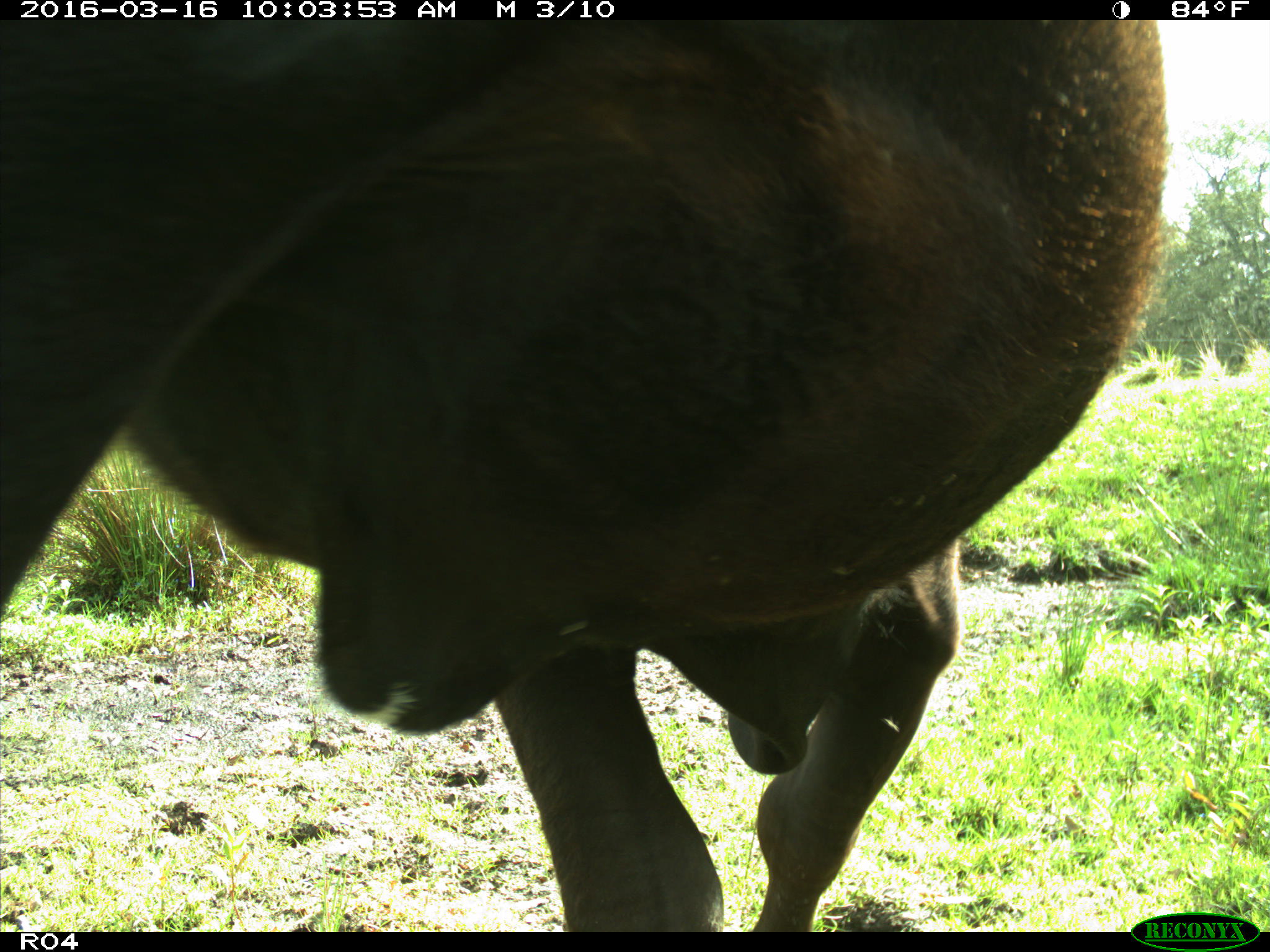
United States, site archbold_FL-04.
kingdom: Animalia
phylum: Chordata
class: Mammalia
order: Artiodactyla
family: Bovidae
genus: Bos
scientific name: Bos taurus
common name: domestic cow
Bos taurus (domestic cow).